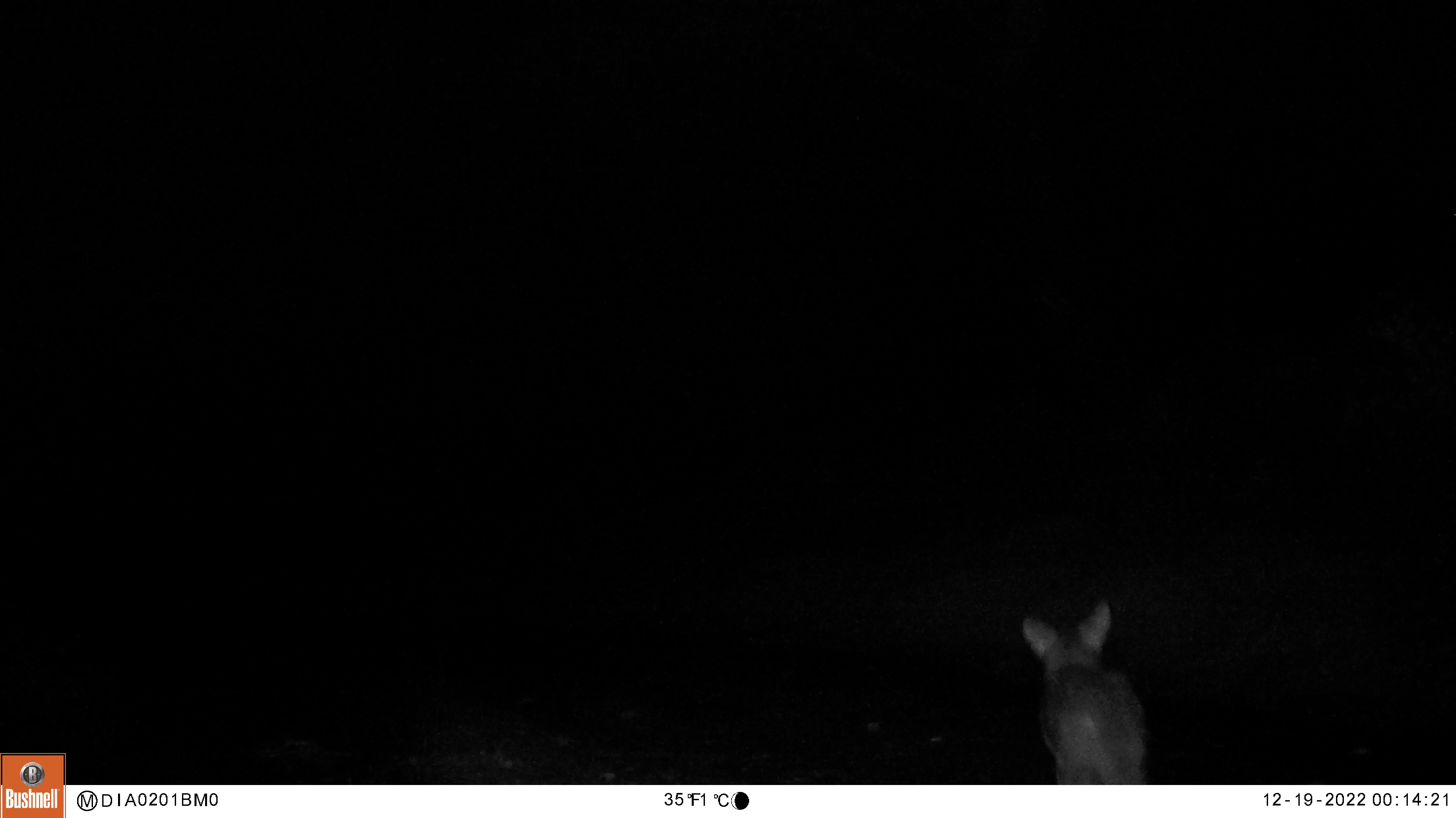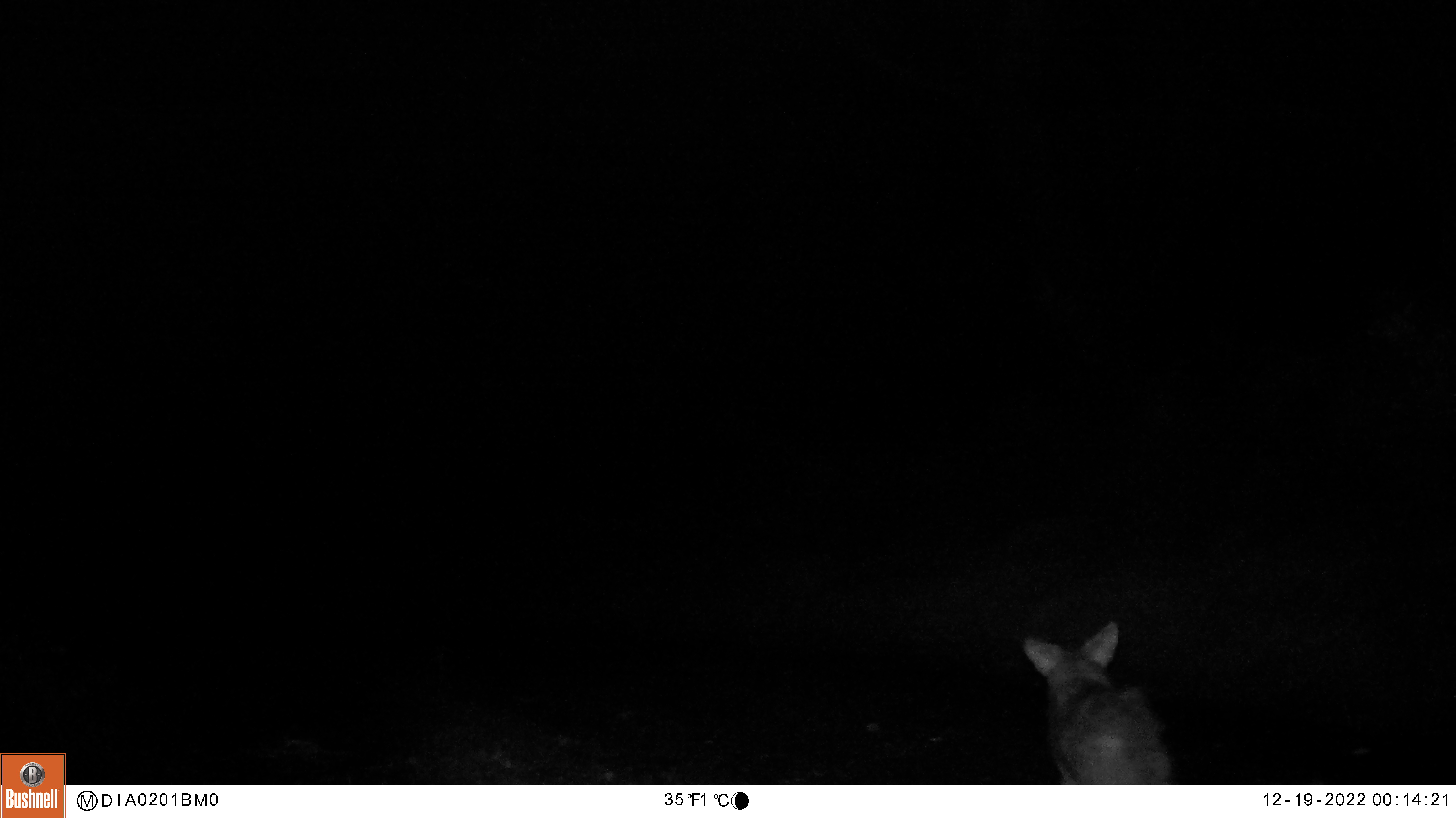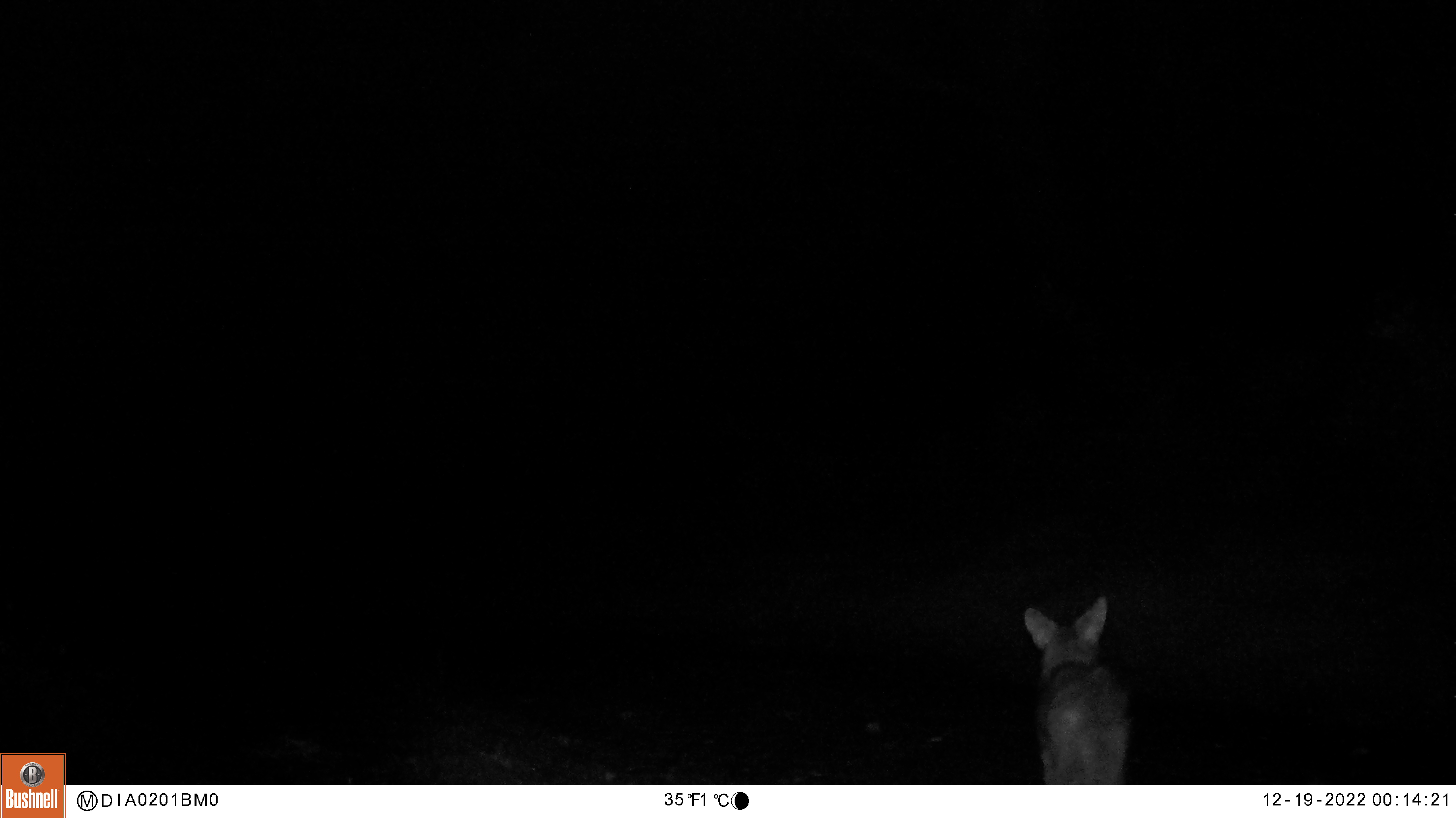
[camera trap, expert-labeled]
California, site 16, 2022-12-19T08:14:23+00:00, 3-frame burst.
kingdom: Animalia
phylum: Chordata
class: Mammalia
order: Carnivora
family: Canidae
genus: Canis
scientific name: Canis latrans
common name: coyote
Coyote (Canis latrans).